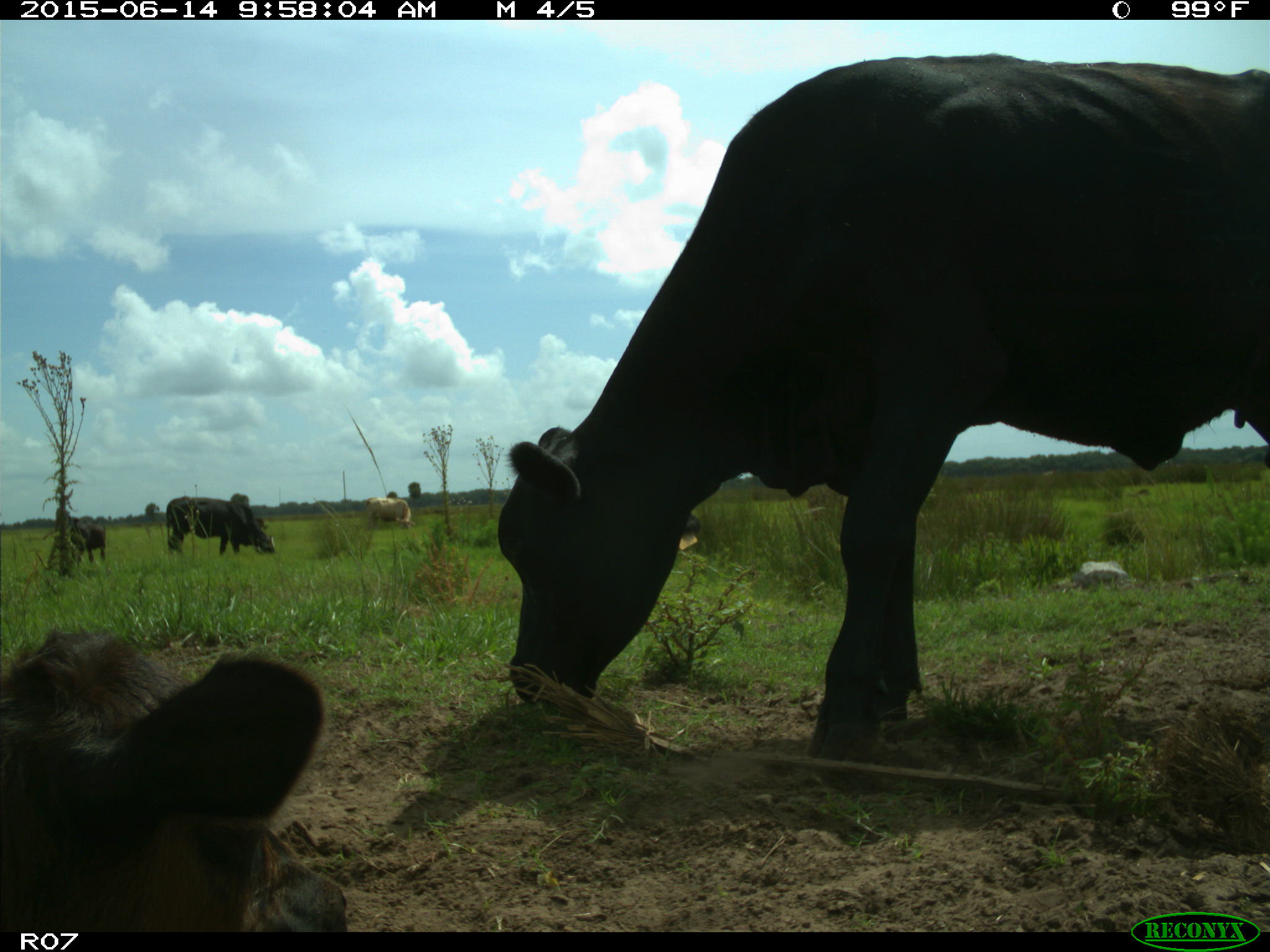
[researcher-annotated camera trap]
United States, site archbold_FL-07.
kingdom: Animalia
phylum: Chordata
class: Mammalia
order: Artiodactyla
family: Bovidae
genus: Bos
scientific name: Bos taurus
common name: domestic cow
Bos taurus (domestic cow).